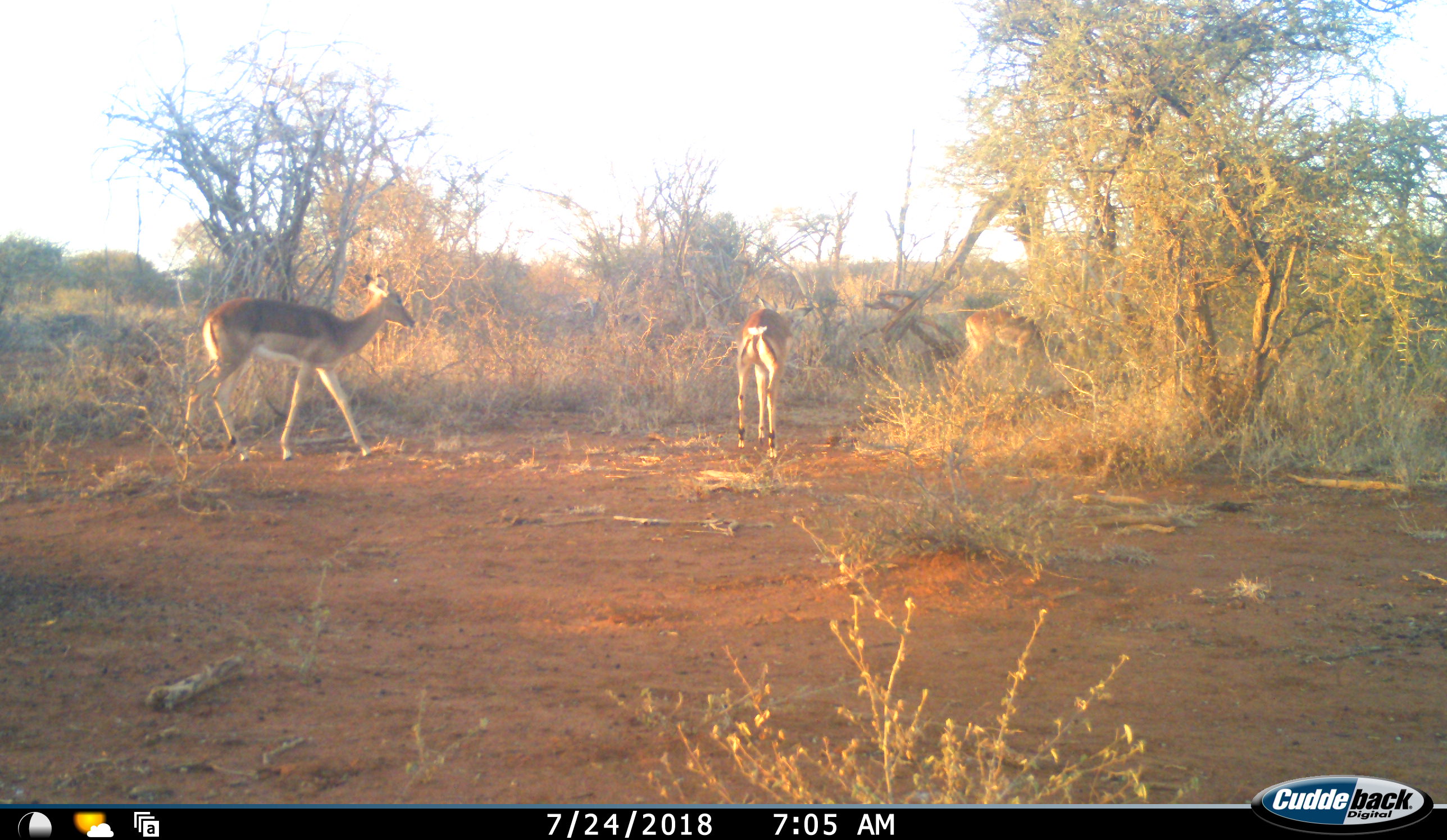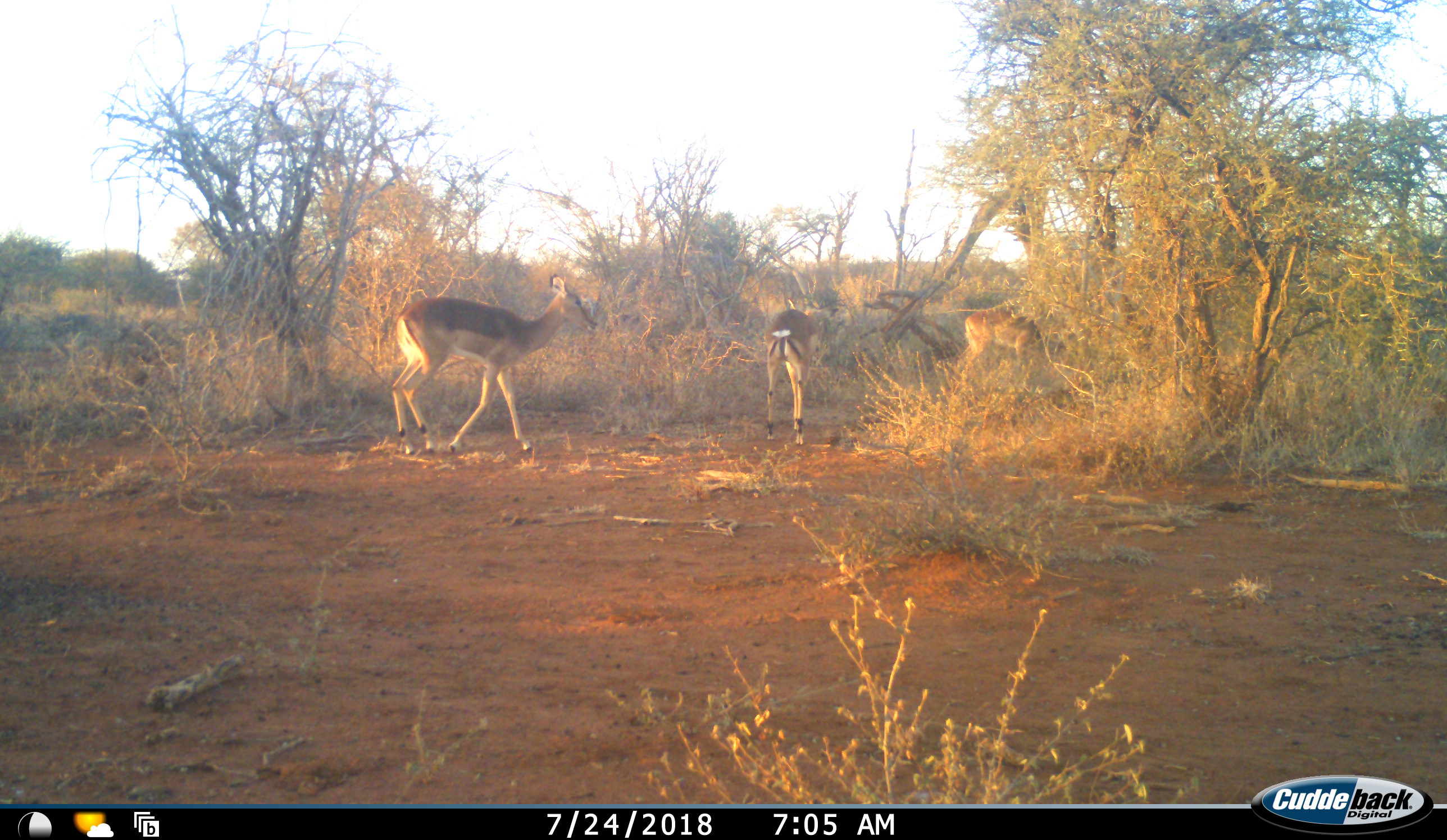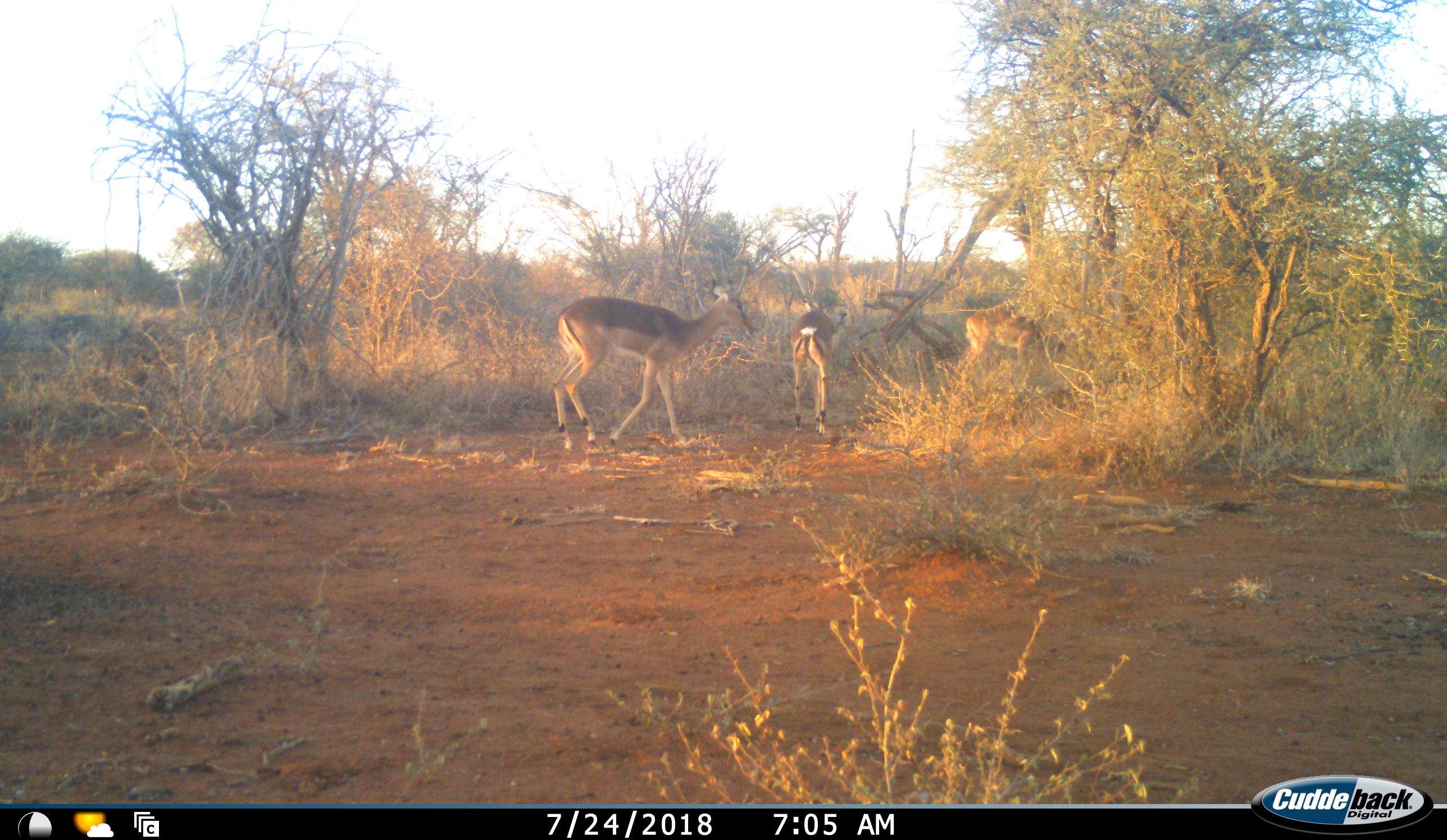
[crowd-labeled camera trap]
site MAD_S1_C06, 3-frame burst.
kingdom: Animalia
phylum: Chordata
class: Mammalia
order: Artiodactyla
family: Bovidae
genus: Aepyceros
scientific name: Aepyceros melampus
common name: impala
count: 3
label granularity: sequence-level